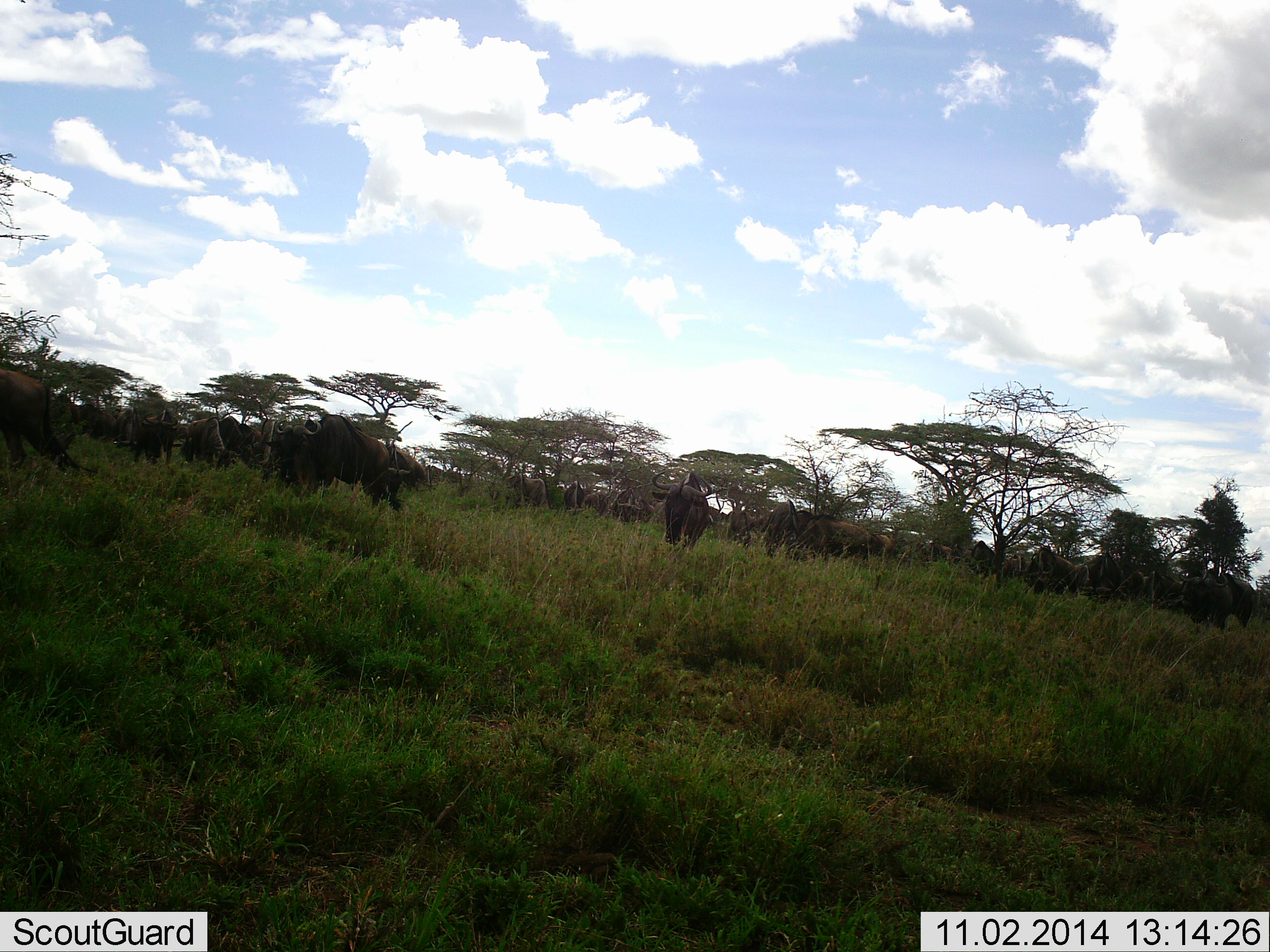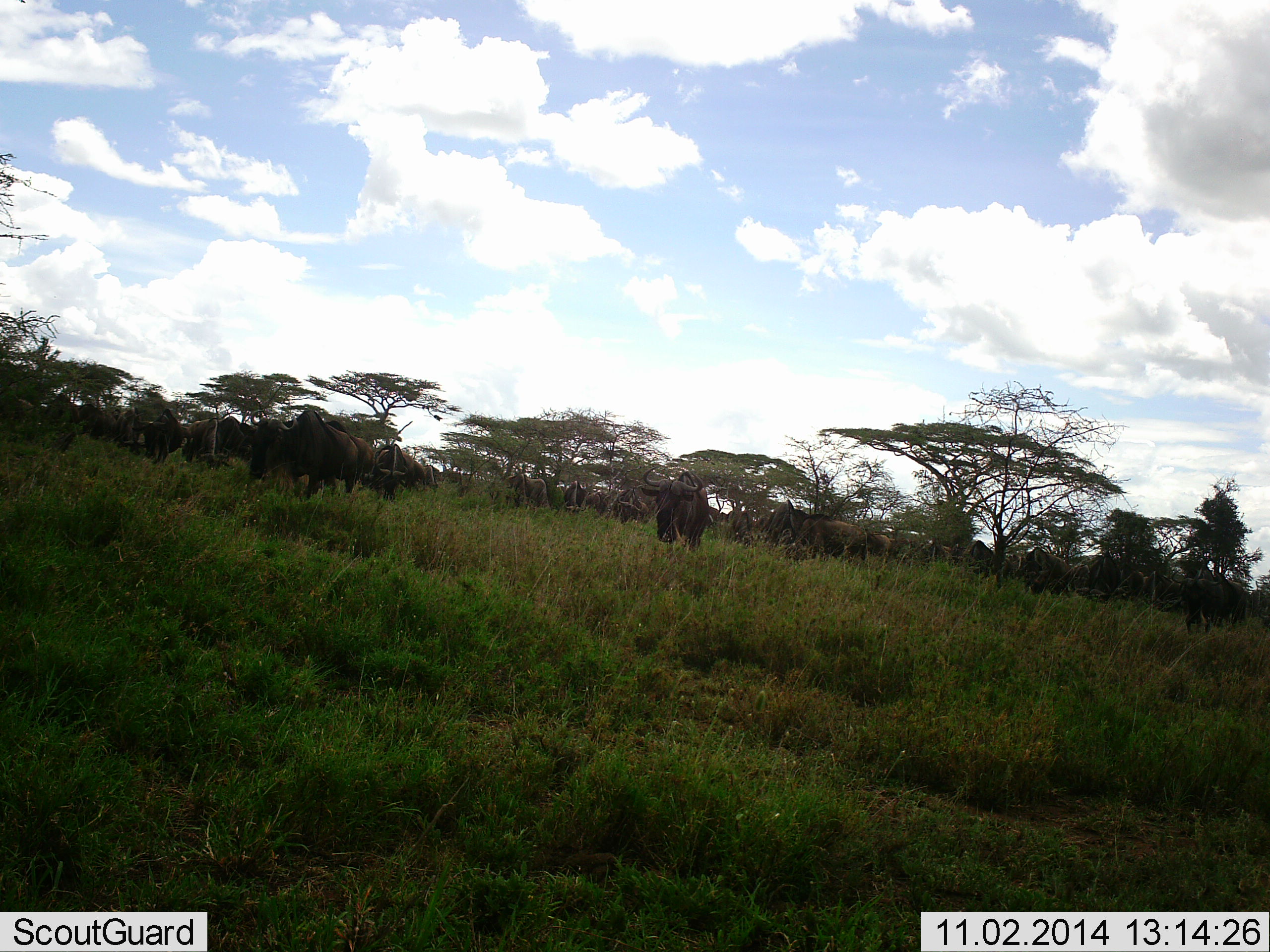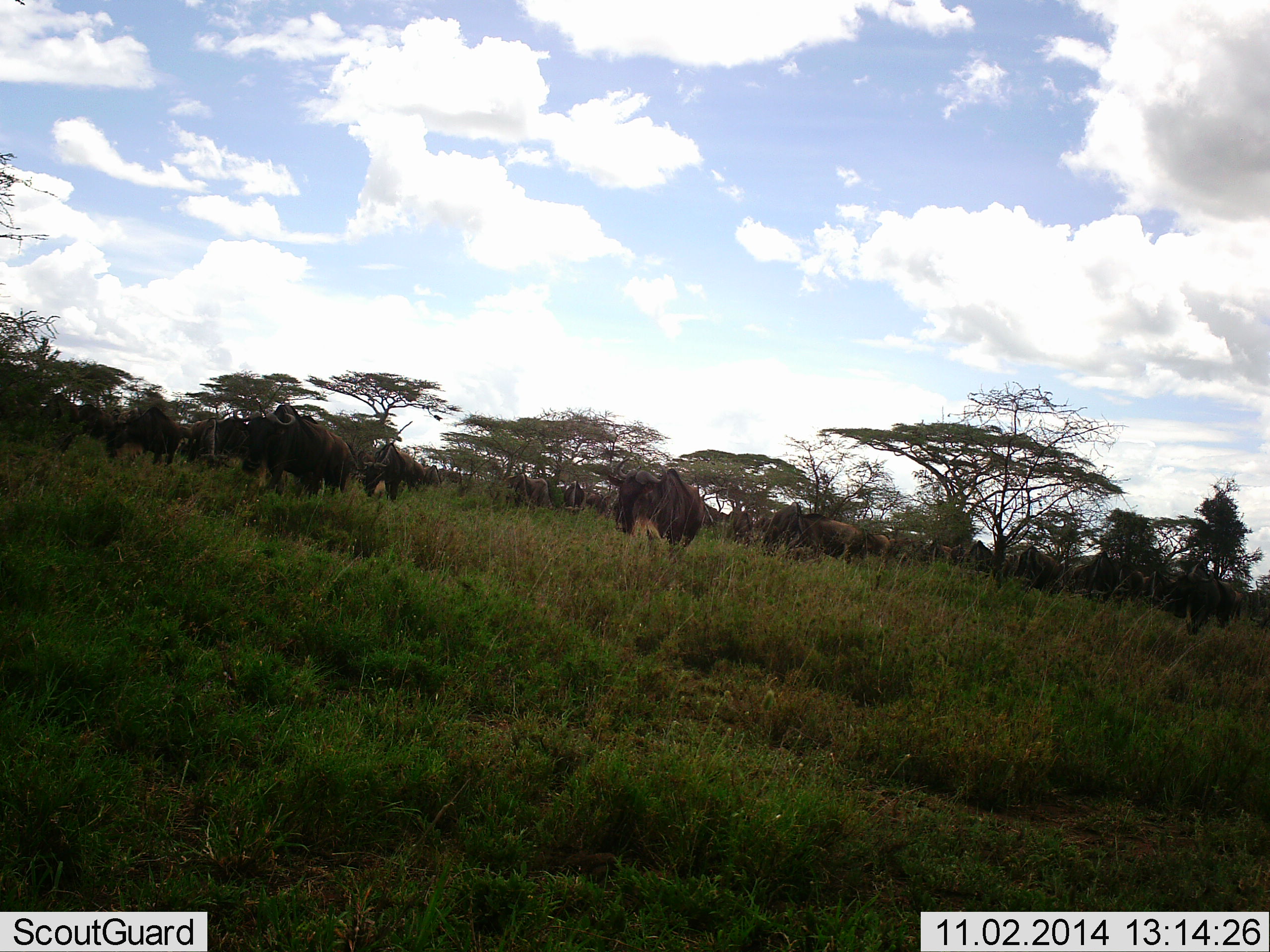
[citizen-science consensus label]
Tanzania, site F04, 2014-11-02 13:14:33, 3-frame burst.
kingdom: Animalia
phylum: Chordata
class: Mammalia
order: Artiodactyla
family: Bovidae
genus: Connochaetes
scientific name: Connochaetes taurinus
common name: blue wildebeest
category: wildebeest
Wildebeest (blue wildebeest) (Connochaetes taurinus), count 11-50. Behavior (volunteer vote fractions): standing 50%, resting 0%, moving 70%, interacting 0%. Young present (vote fraction): 0%. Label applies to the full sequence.